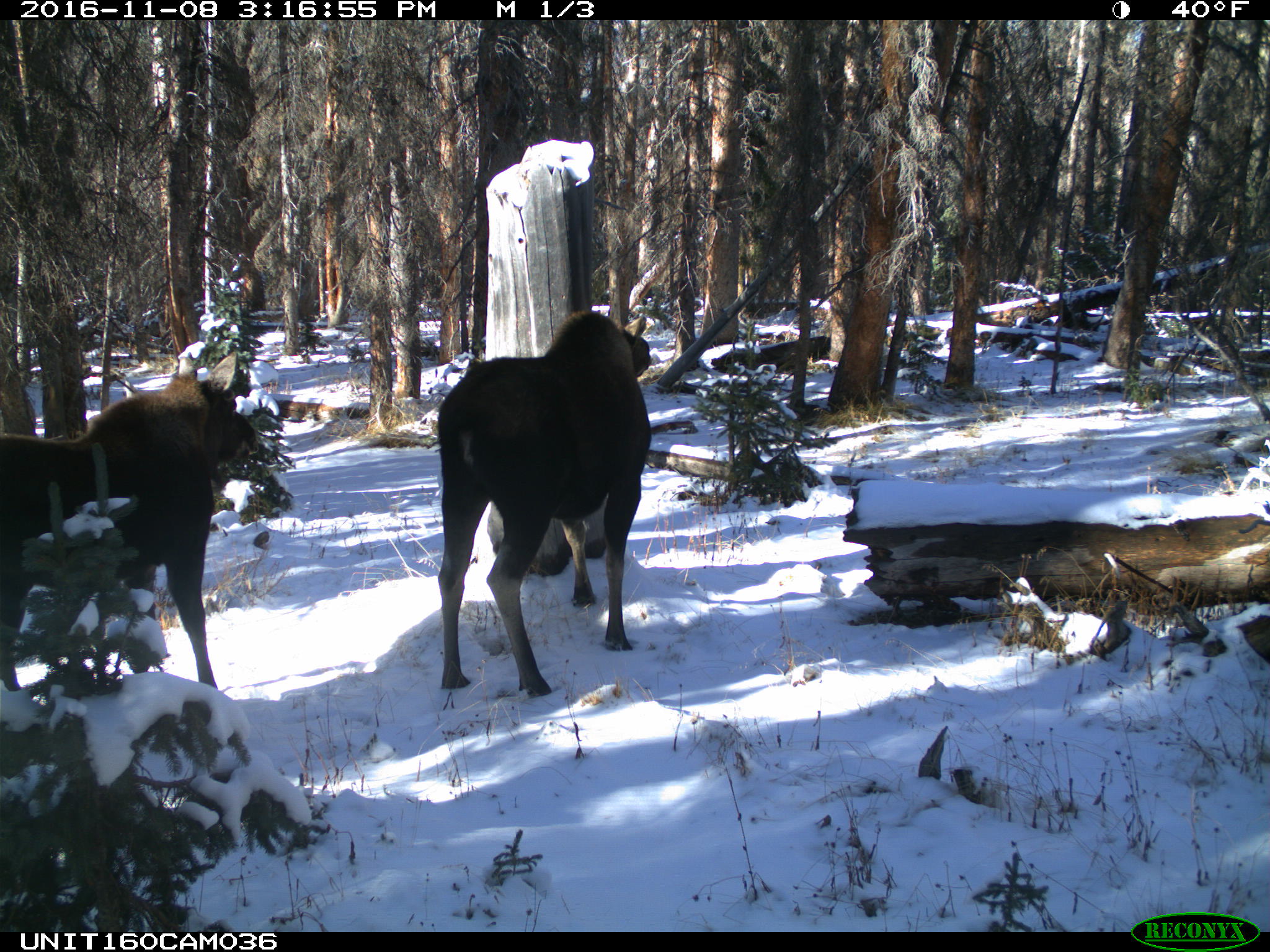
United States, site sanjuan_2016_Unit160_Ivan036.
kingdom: Animalia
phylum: Chordata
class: Mammalia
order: Artiodactyla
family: Cervidae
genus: Alces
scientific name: Alces alces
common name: moose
Alces alces (moose).